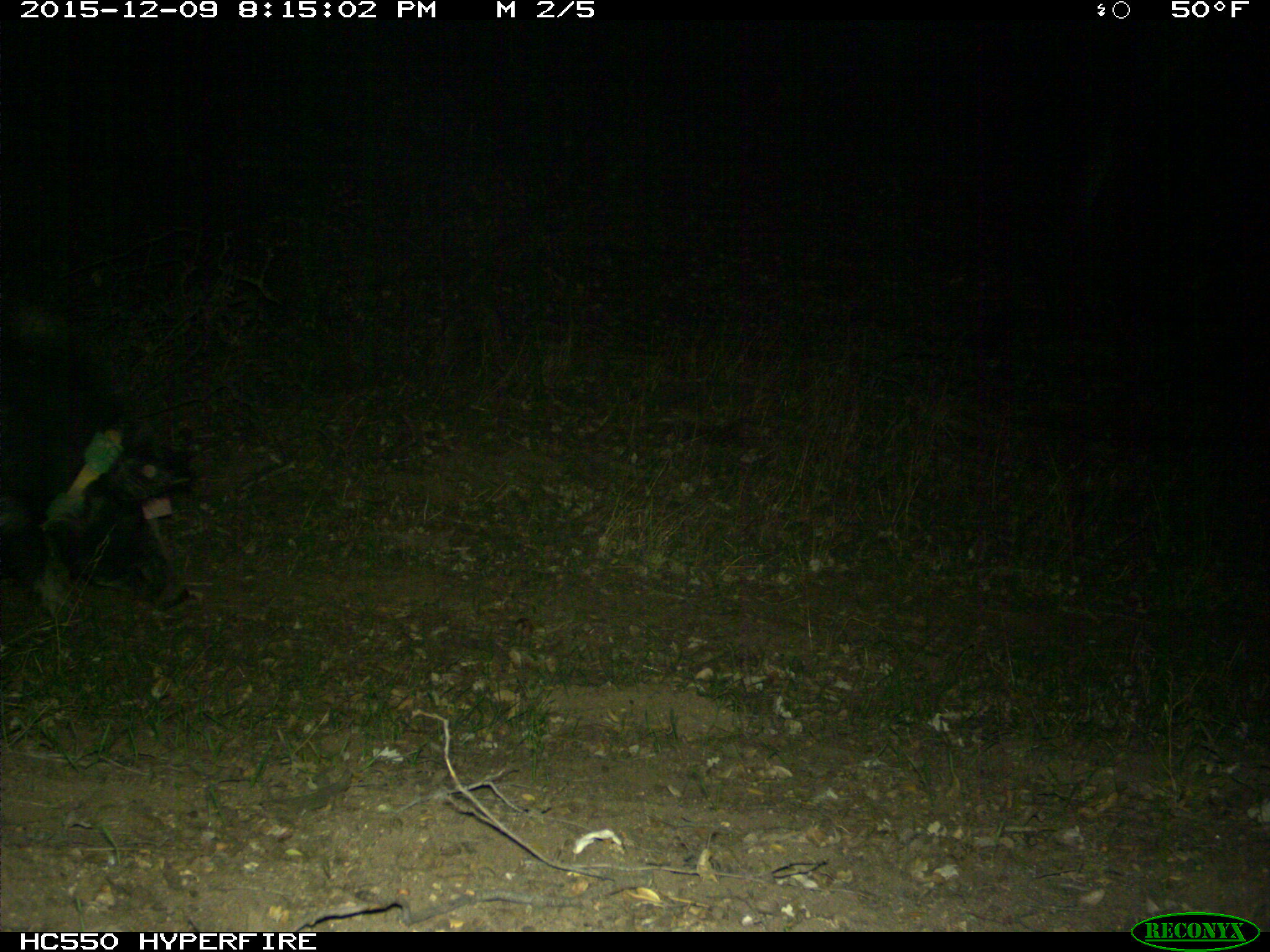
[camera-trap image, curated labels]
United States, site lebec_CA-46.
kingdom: Animalia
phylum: Chordata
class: Mammalia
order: Artiodactyla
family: Suidae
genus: Sus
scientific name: Sus scrofa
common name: wild boar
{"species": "Sus scrofa (wild boar)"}